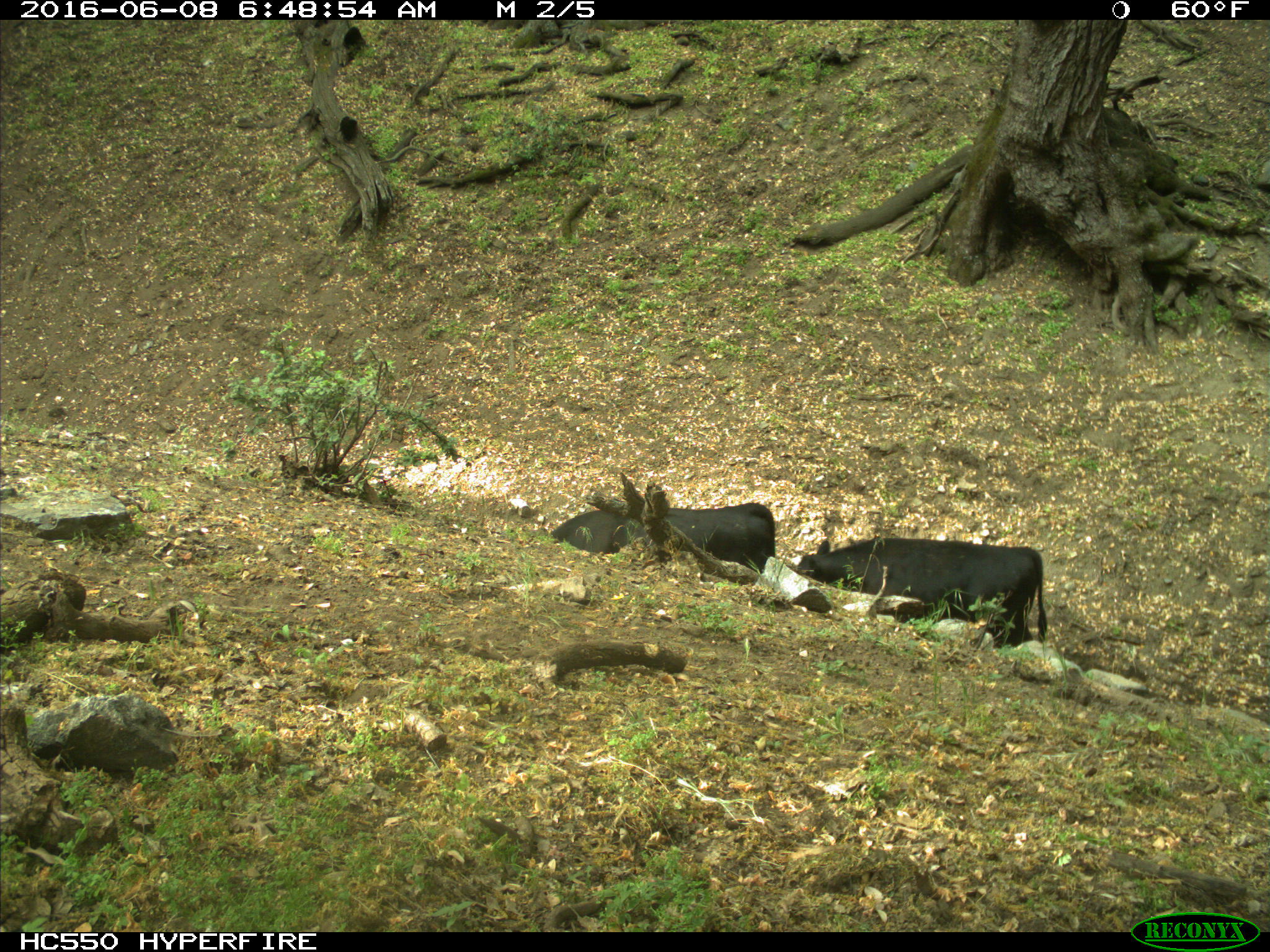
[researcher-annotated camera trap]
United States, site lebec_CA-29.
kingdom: Animalia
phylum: Chordata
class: Mammalia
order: Artiodactyla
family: Bovidae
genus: Bos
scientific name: Bos taurus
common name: domestic cow